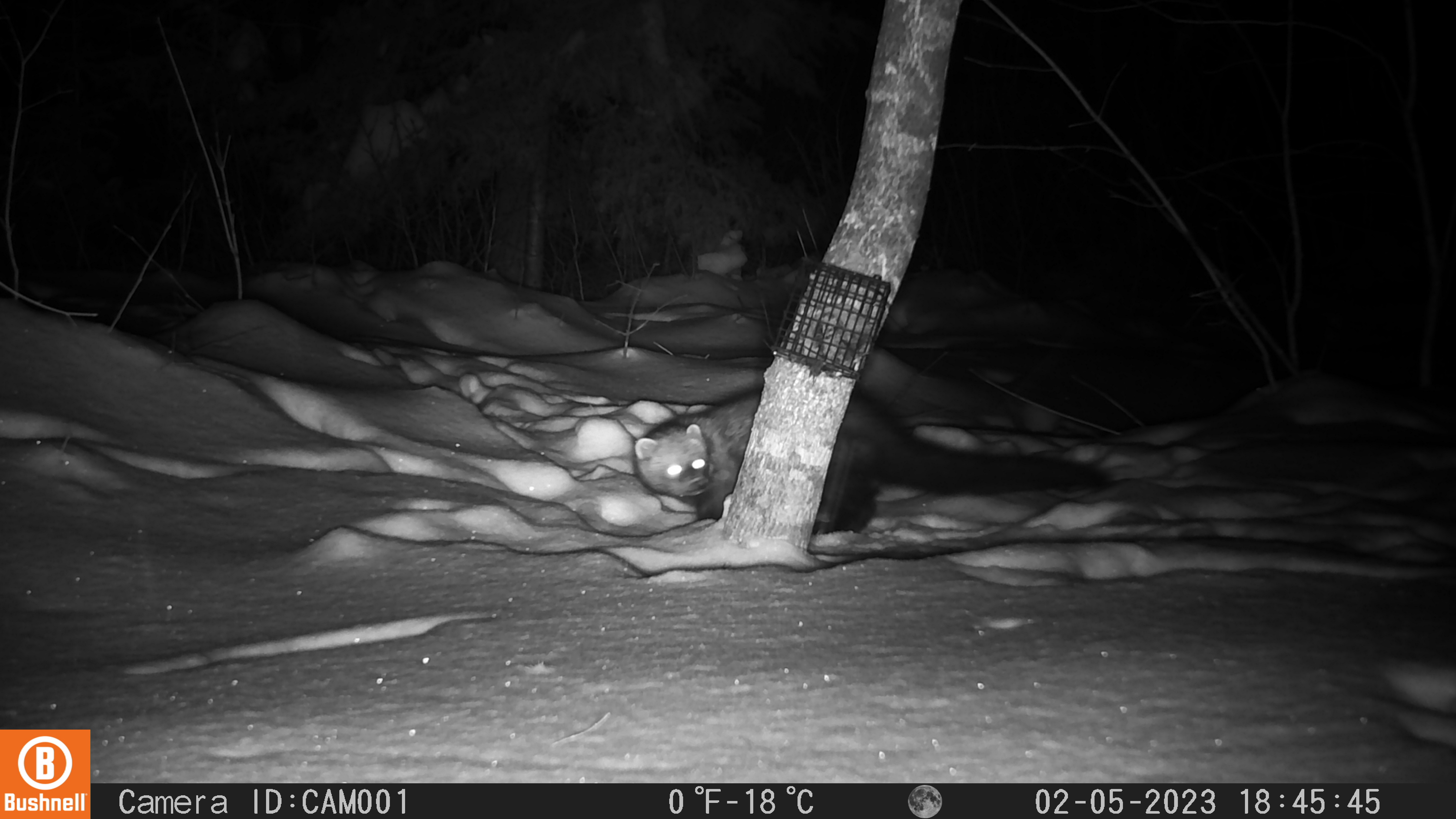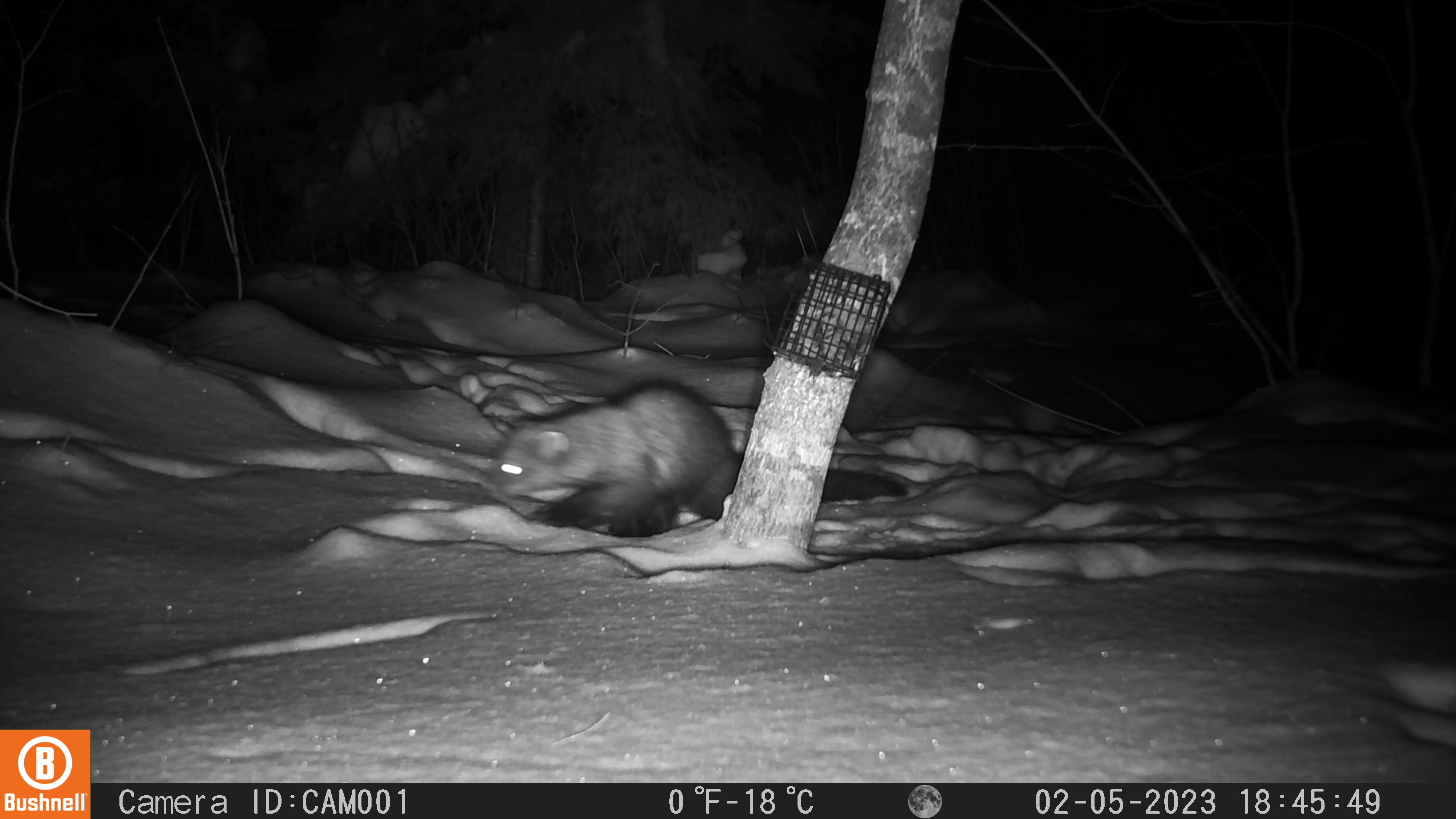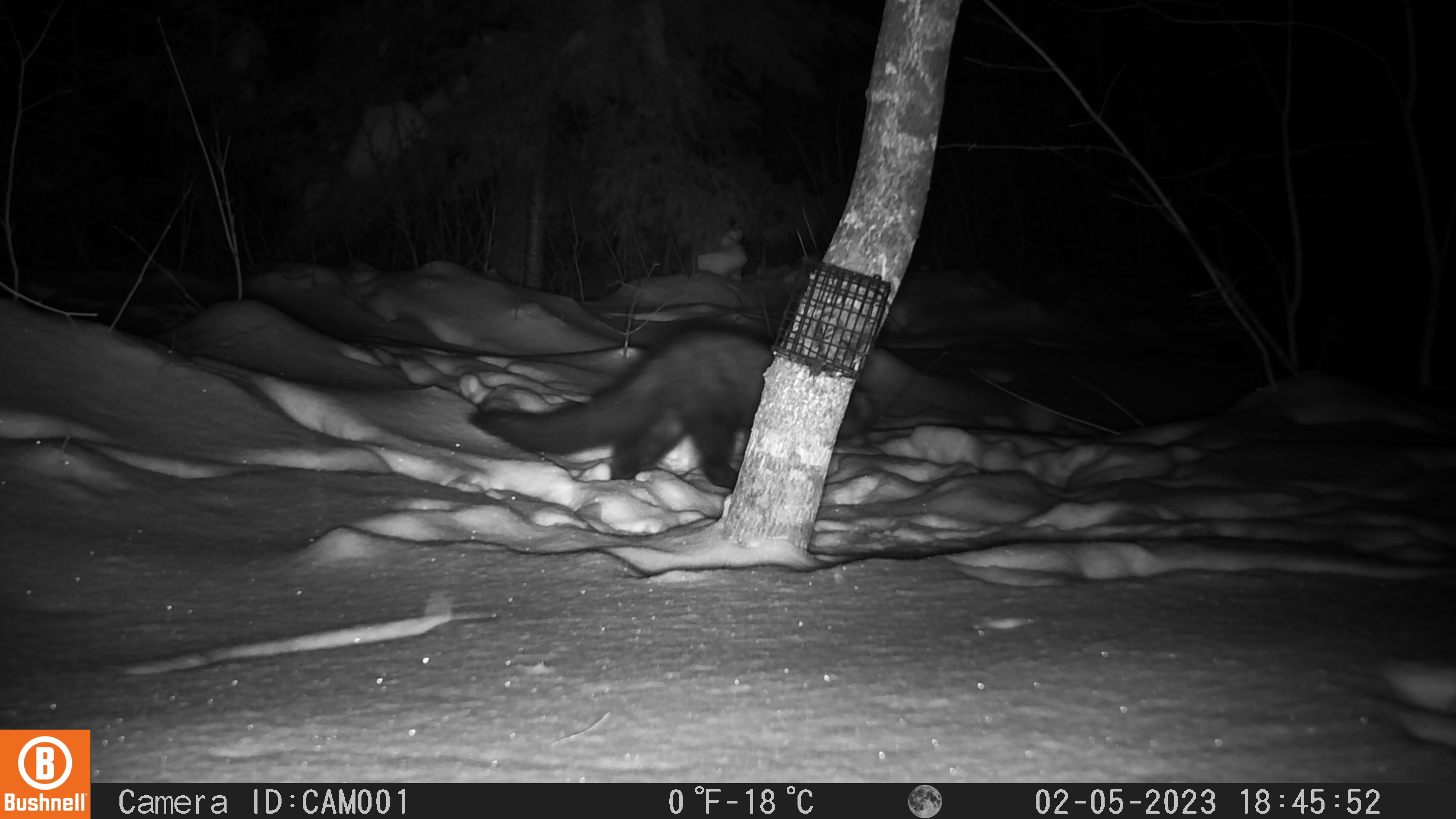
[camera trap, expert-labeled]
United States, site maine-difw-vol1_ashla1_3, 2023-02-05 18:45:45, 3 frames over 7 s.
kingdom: Animalia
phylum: Chordata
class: Mammalia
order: Carnivora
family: Mustelidae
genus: Pekania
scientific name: Pekania pennanti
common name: fisher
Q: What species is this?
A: Fisher (Pekania pennanti).